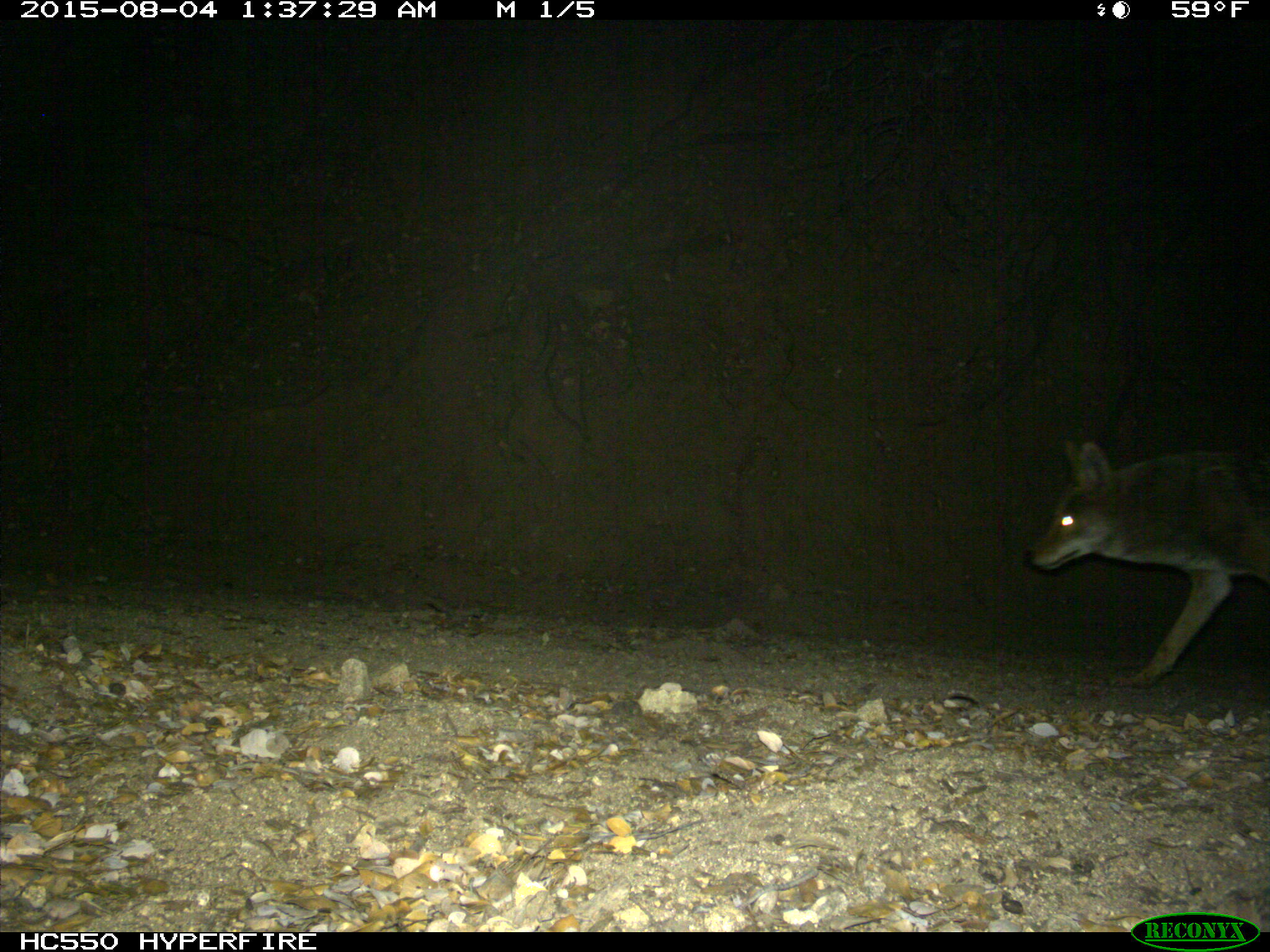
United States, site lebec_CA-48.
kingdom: Animalia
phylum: Chordata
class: Mammalia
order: Carnivora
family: Canidae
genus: Canis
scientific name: Canis latrans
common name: coyote